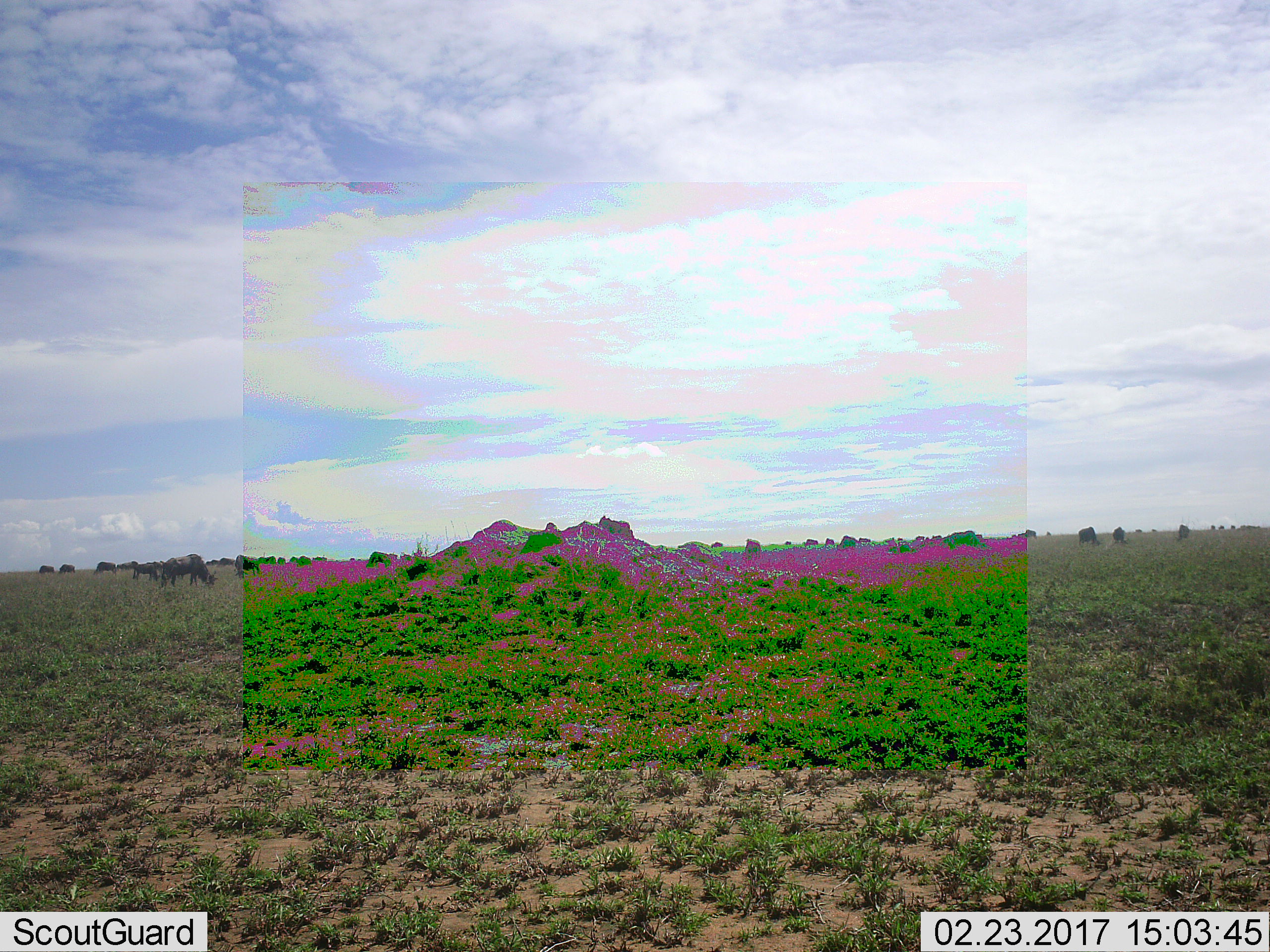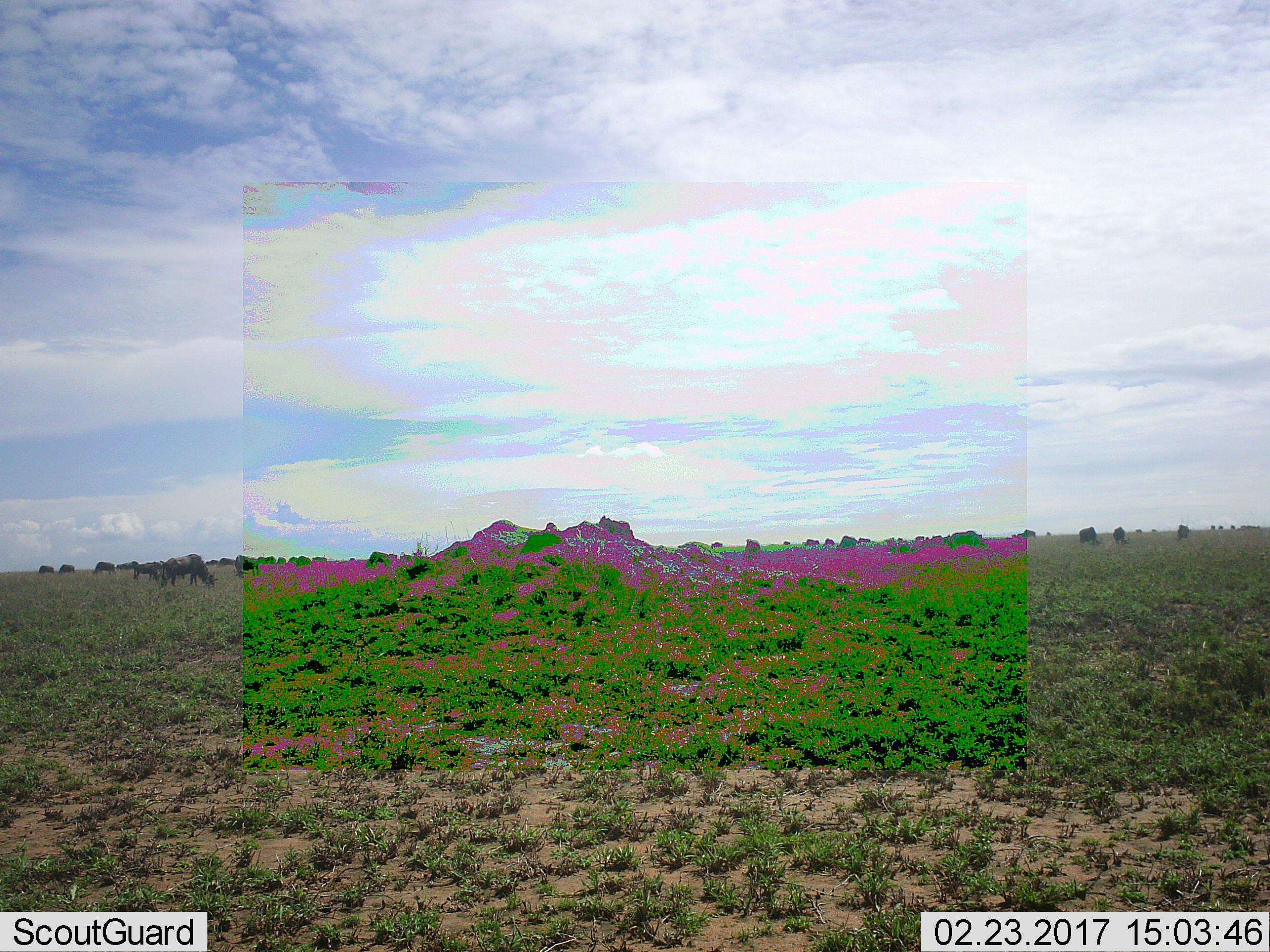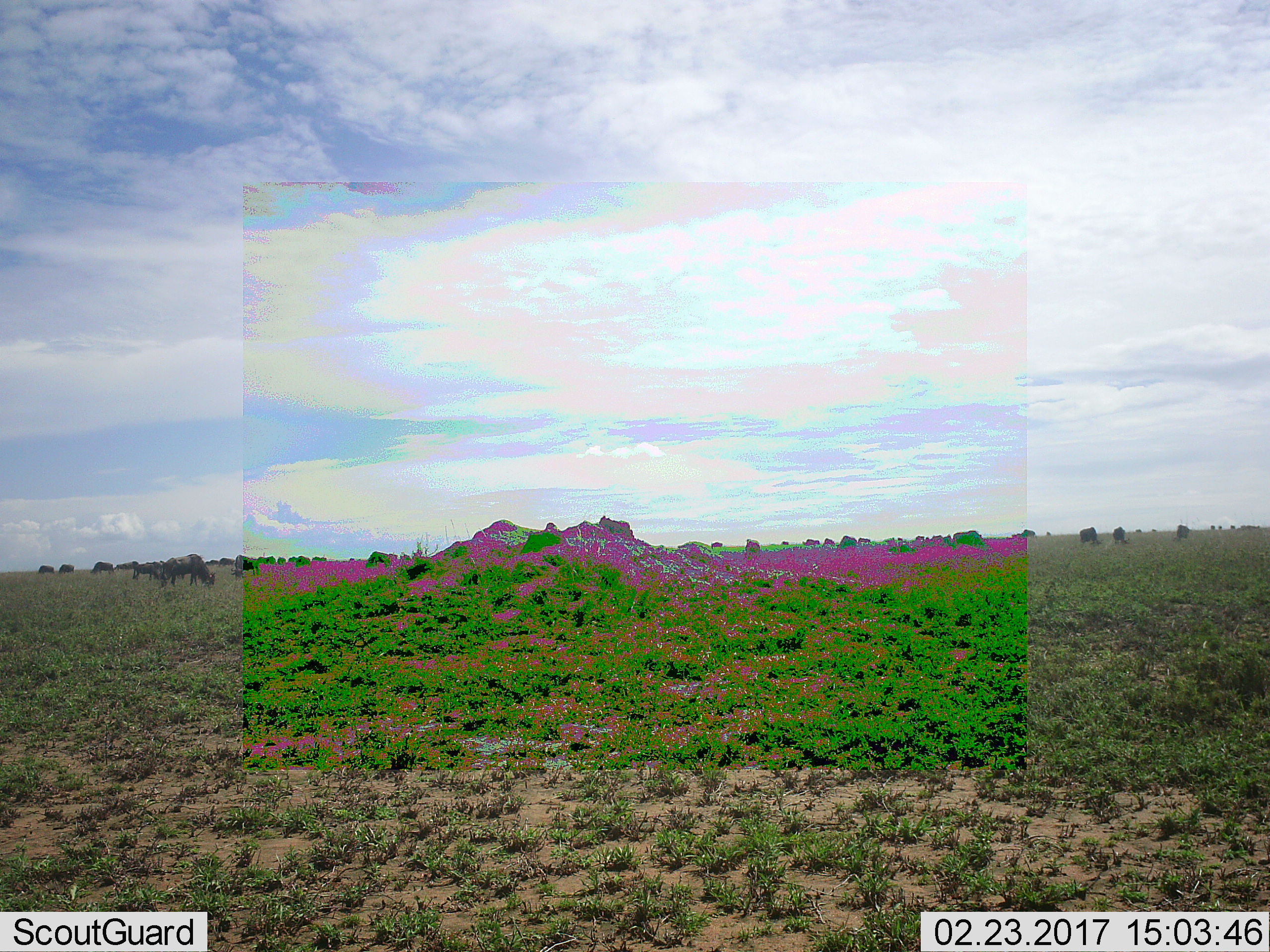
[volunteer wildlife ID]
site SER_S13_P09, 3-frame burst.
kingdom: Animalia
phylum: Chordata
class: Mammalia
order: Artiodactyla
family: Bovidae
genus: Connochaetes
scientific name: Connochaetes taurinus taurinus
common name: blue wildebeest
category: wildebeestblue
Wildebeestblue (blue wildebeest) (Connochaetes taurinus taurinus), count 11-50. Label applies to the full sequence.